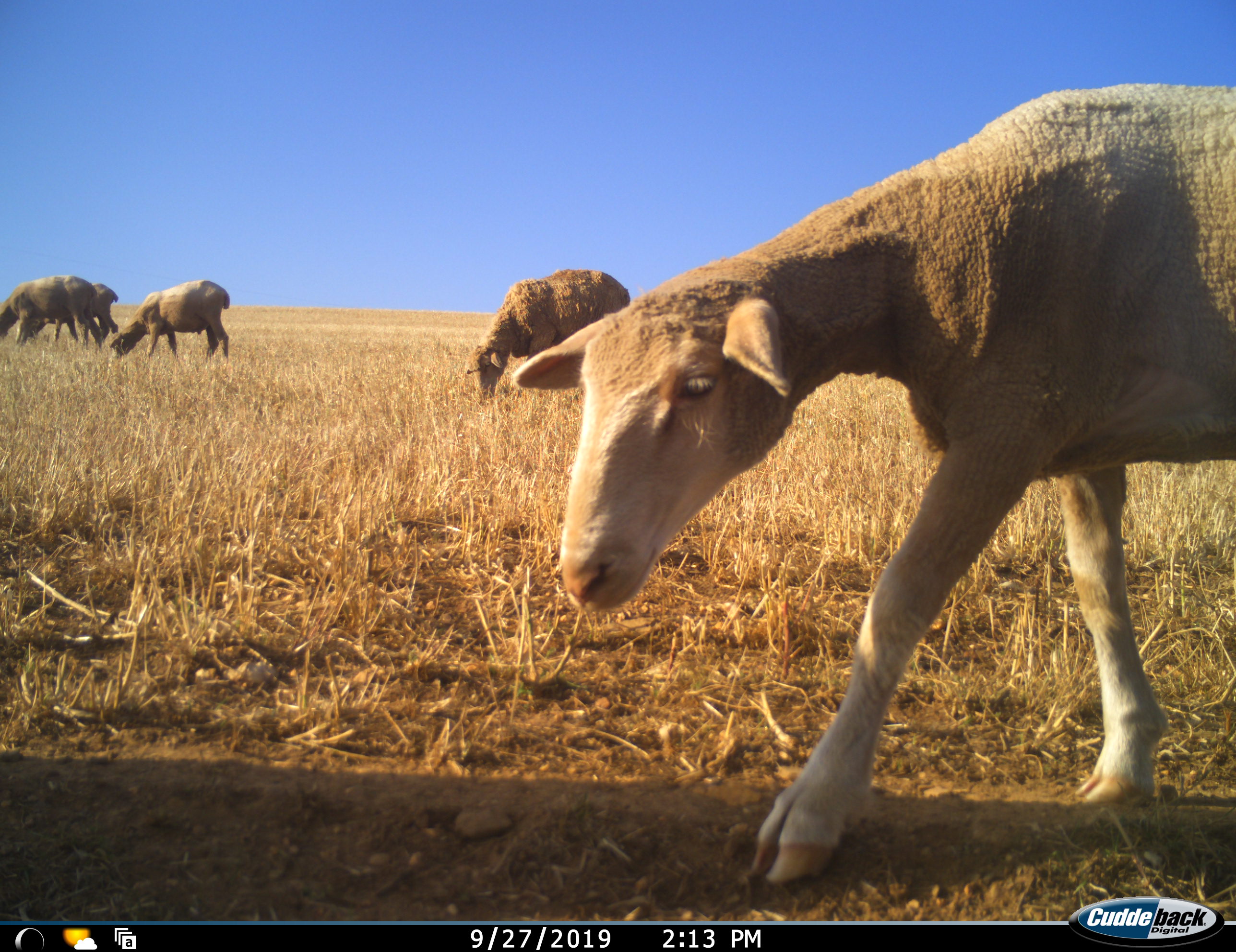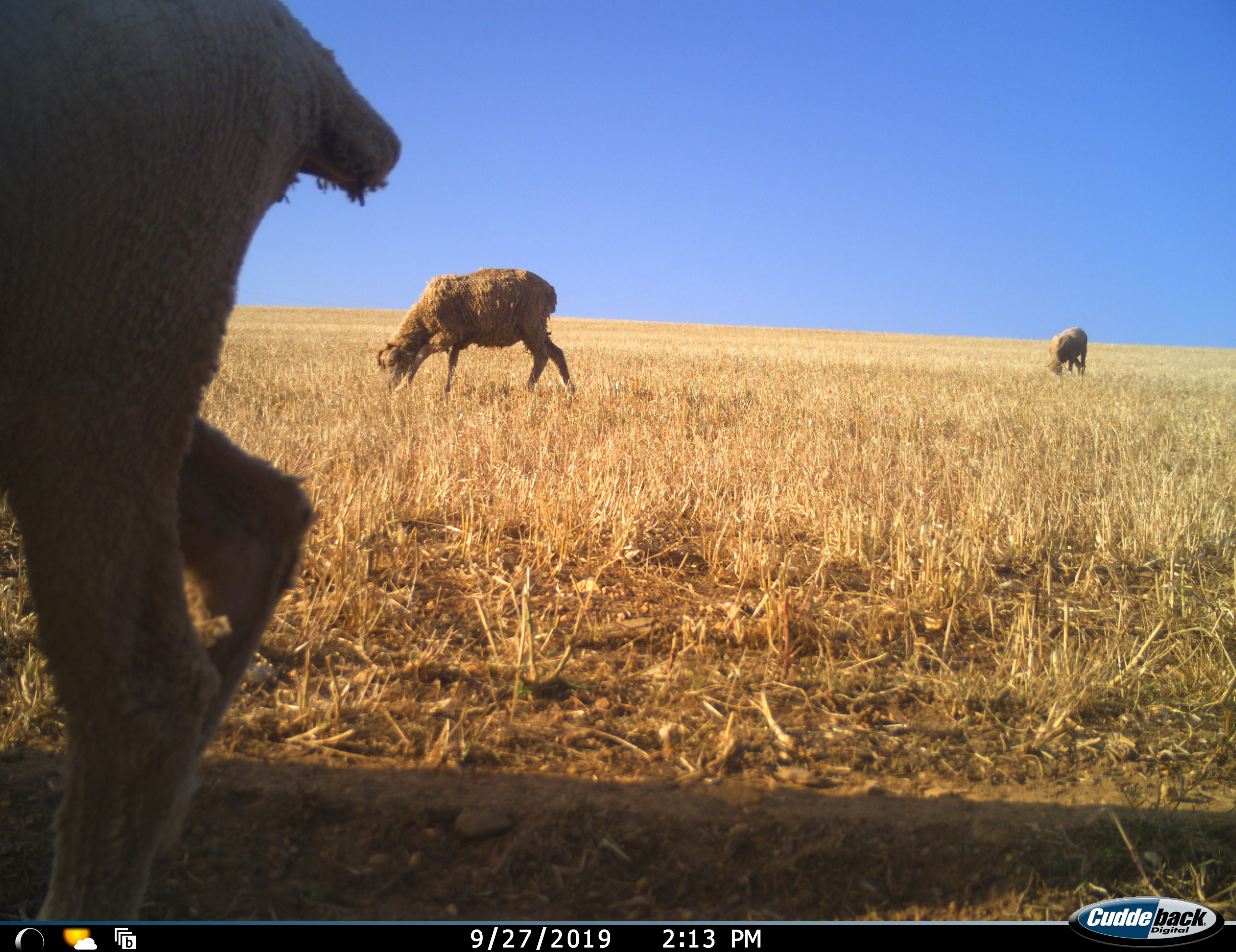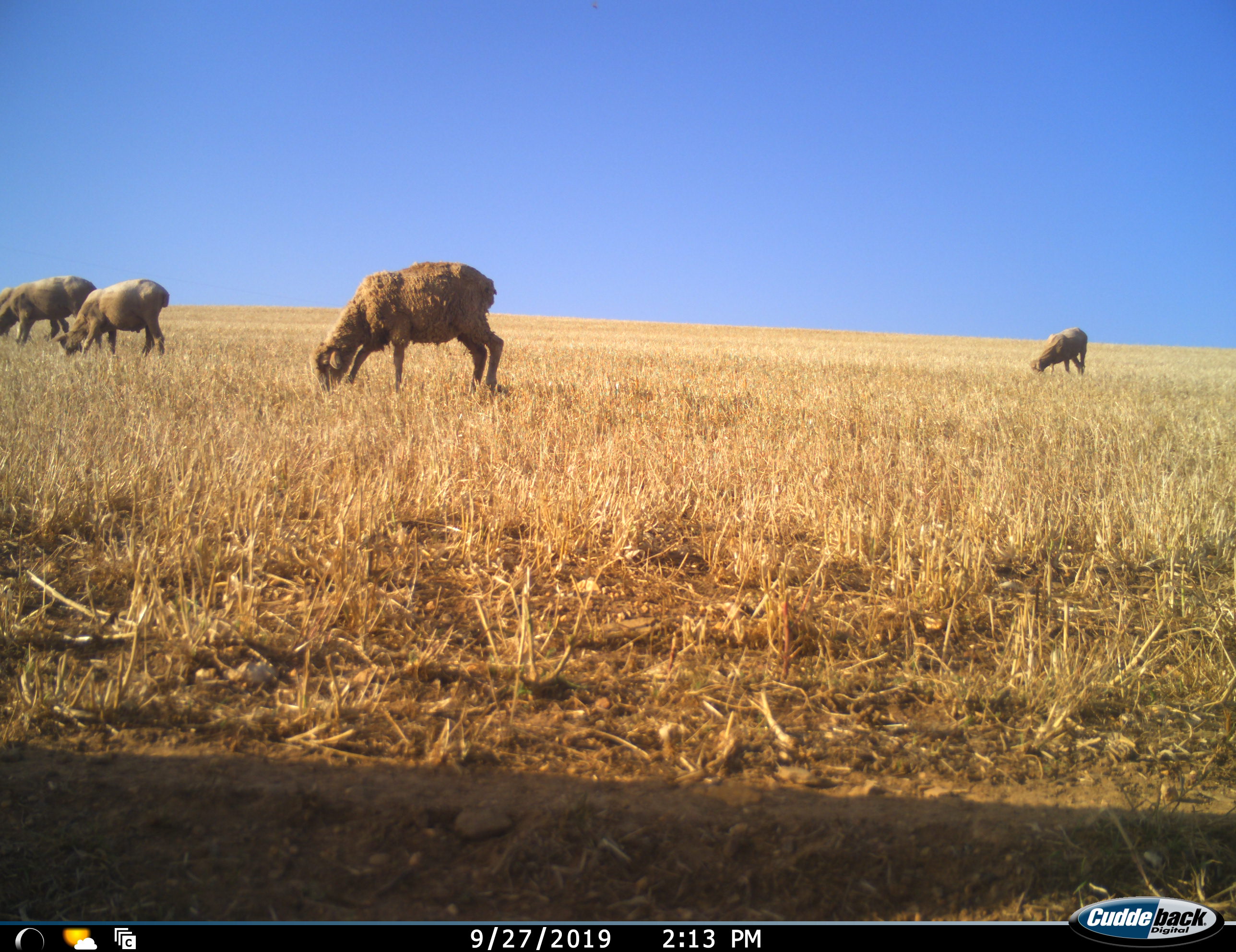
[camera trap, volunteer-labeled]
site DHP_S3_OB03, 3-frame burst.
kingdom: Animalia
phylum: Chordata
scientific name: Vertebrata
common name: domestic animal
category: domesticanimal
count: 6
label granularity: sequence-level